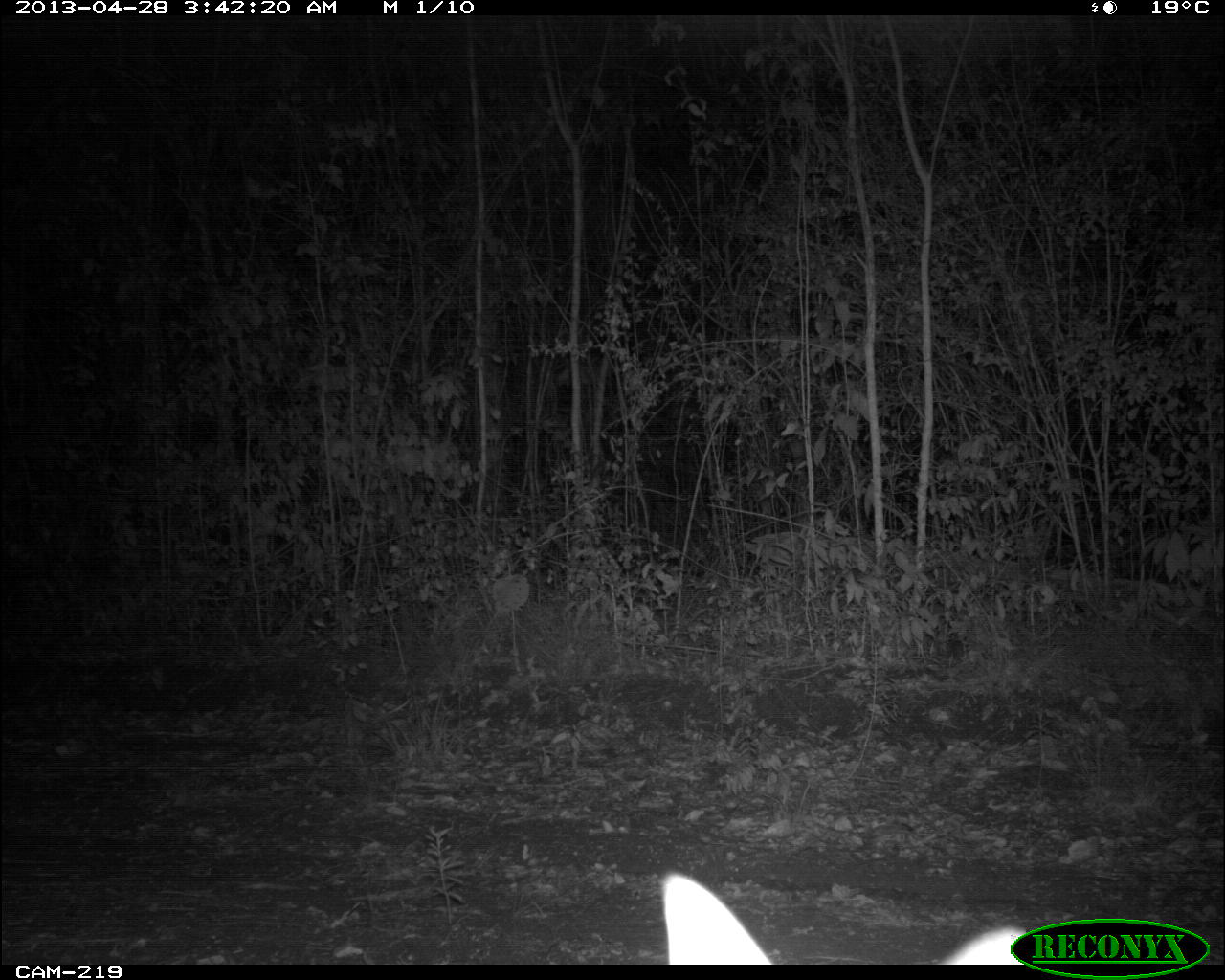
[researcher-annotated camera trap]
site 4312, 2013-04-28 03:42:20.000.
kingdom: Animalia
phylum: Chordata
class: Mammalia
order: Carnivora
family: Canidae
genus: Urocyon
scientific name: Urocyon cinereoargenteus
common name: gray fox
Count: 1.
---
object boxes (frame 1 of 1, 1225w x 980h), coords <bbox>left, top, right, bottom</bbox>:
urocyon cinereoargenteus: <bbox>657, 870, 1035, 964</bbox>